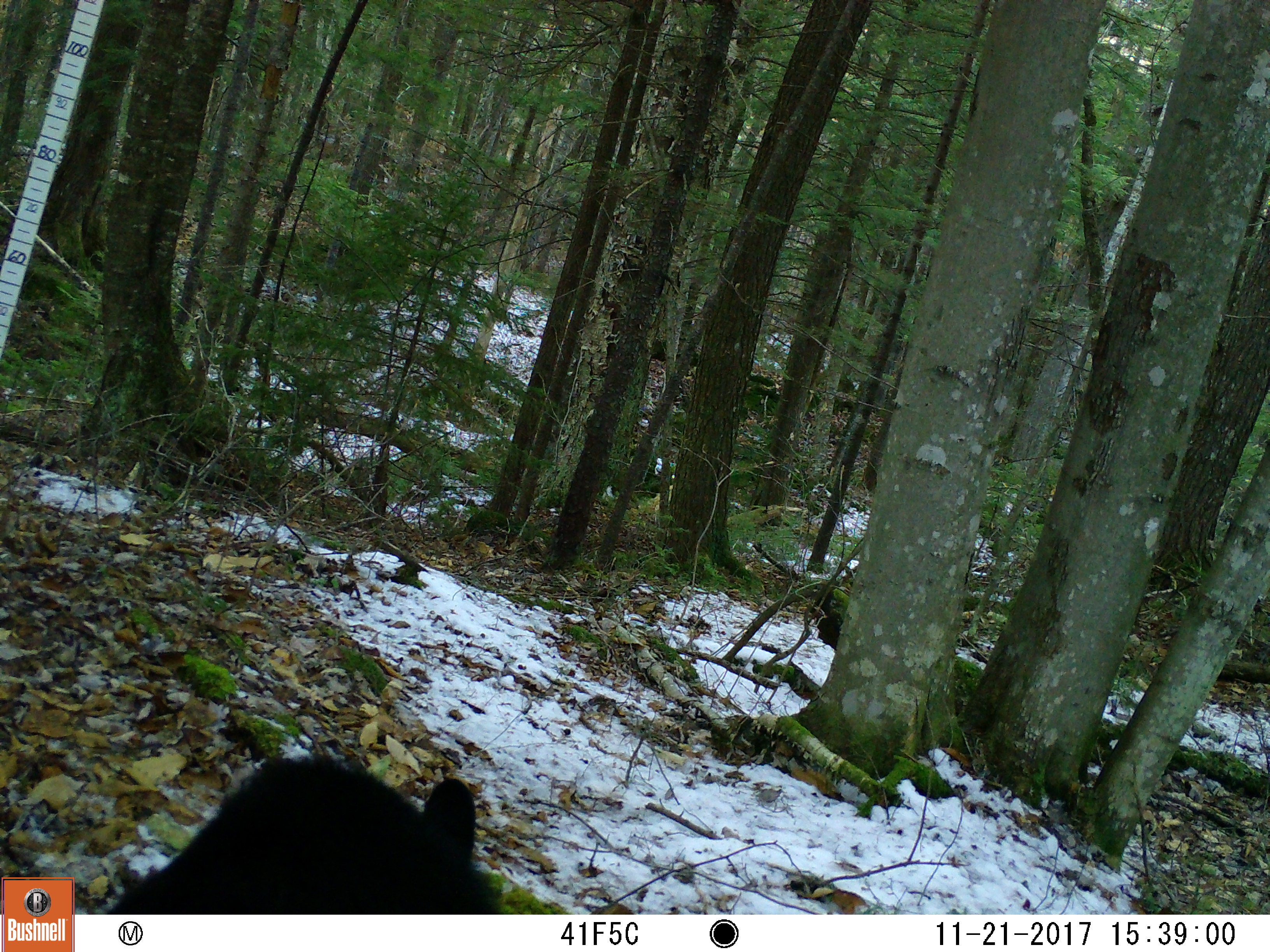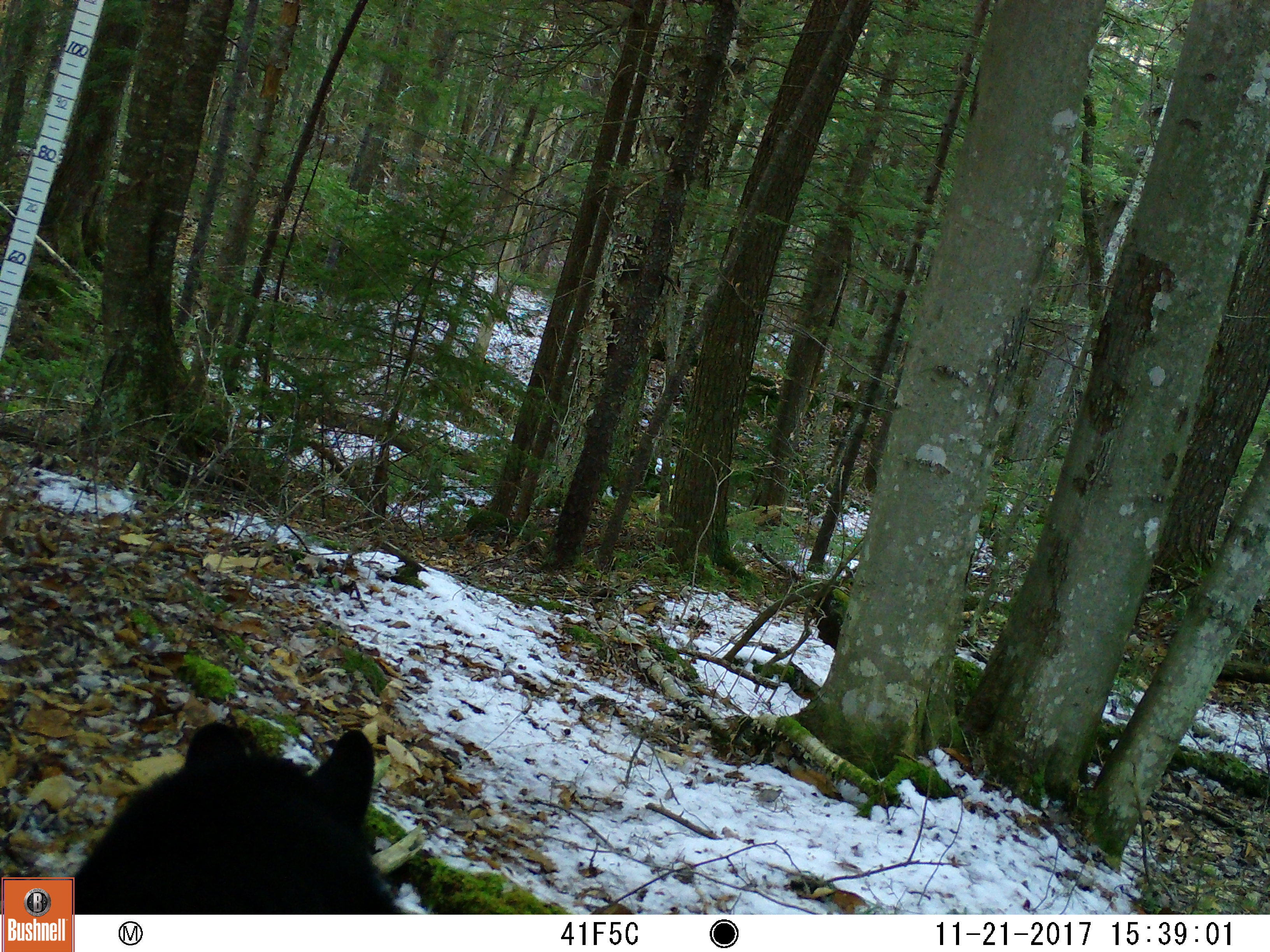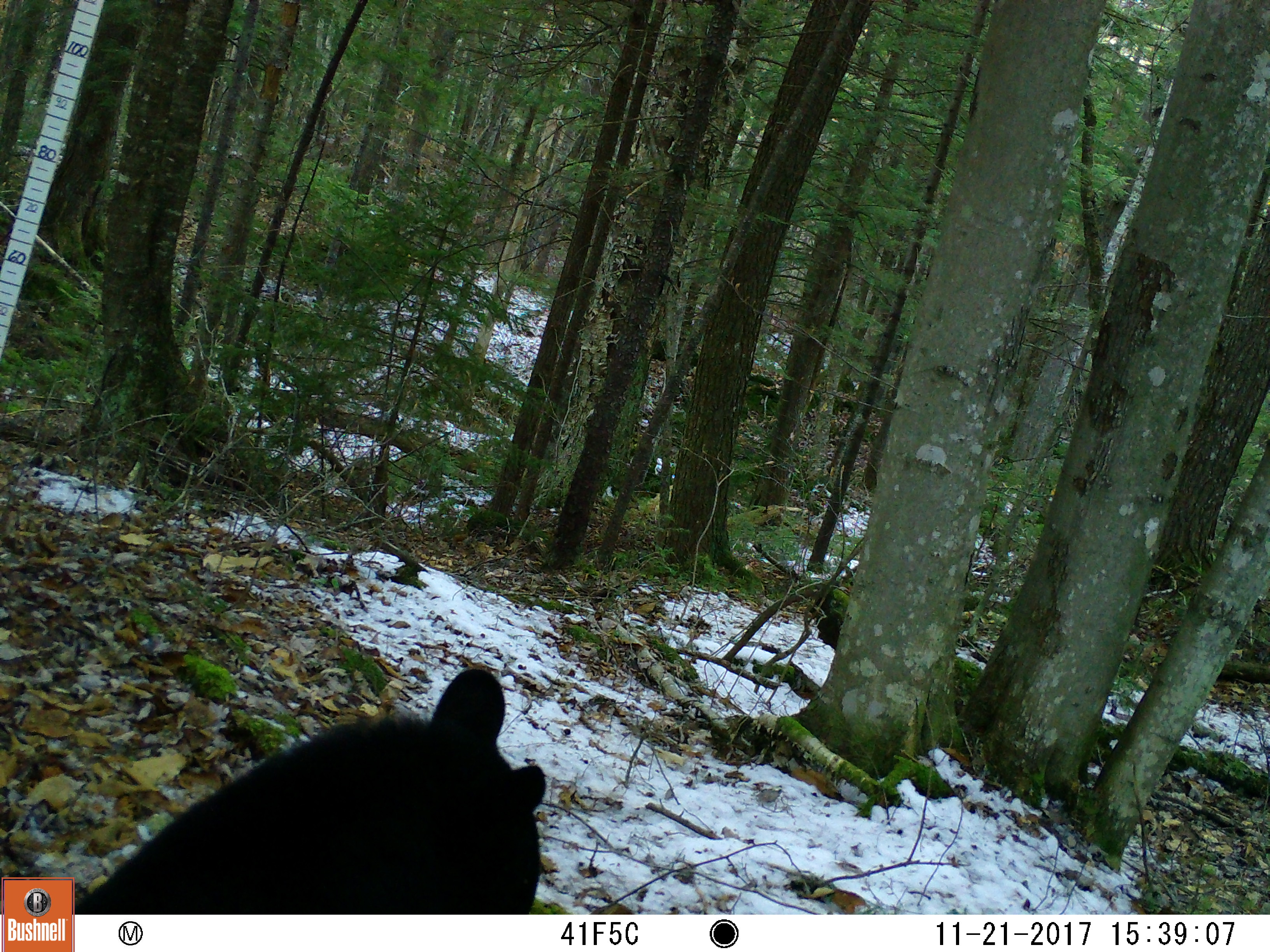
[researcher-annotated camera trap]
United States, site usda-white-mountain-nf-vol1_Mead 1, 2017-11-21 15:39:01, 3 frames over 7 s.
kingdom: Animalia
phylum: Chordata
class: Mammalia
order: Carnivora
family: Ursidae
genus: Ursus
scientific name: Ursus americanus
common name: black bear